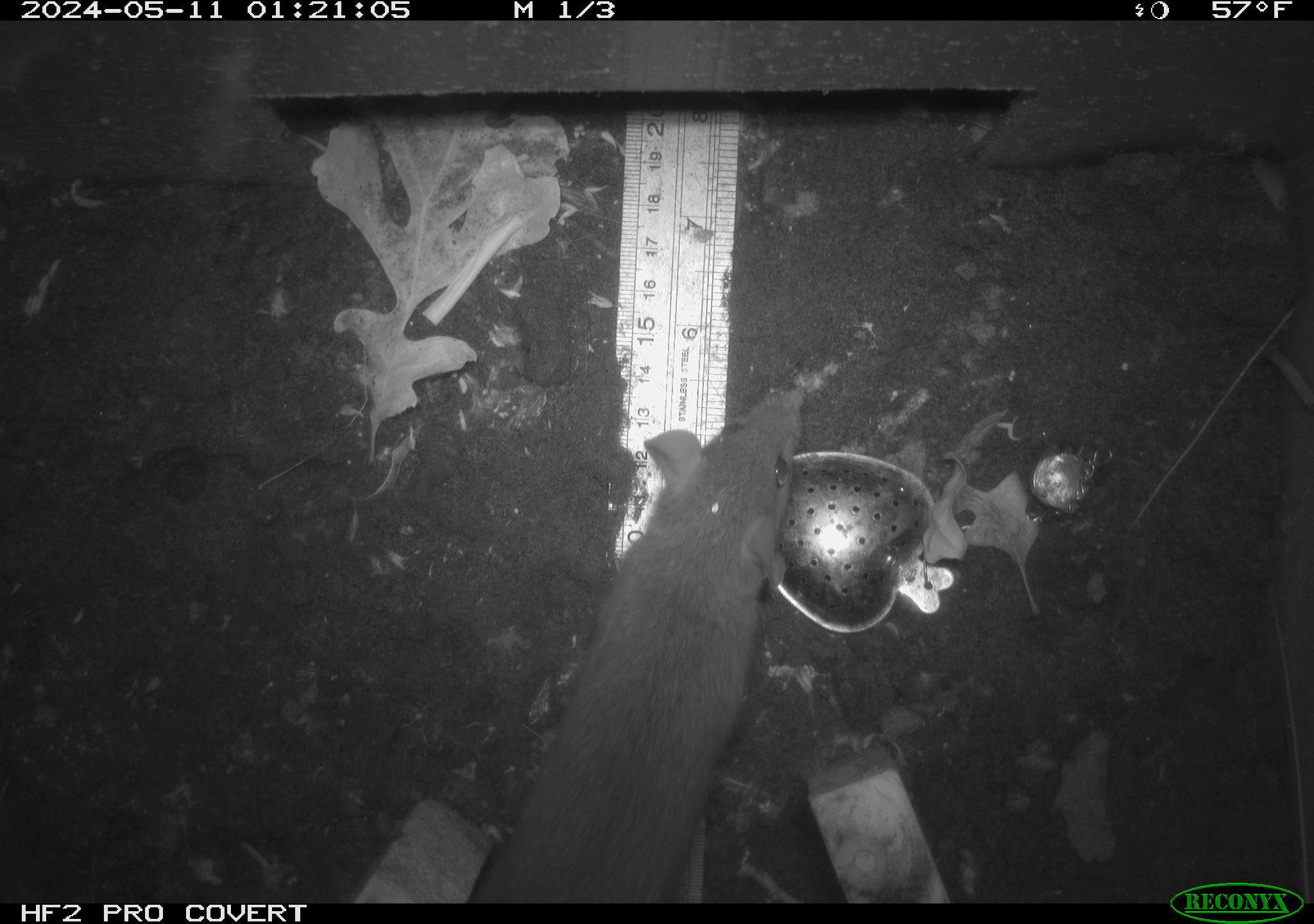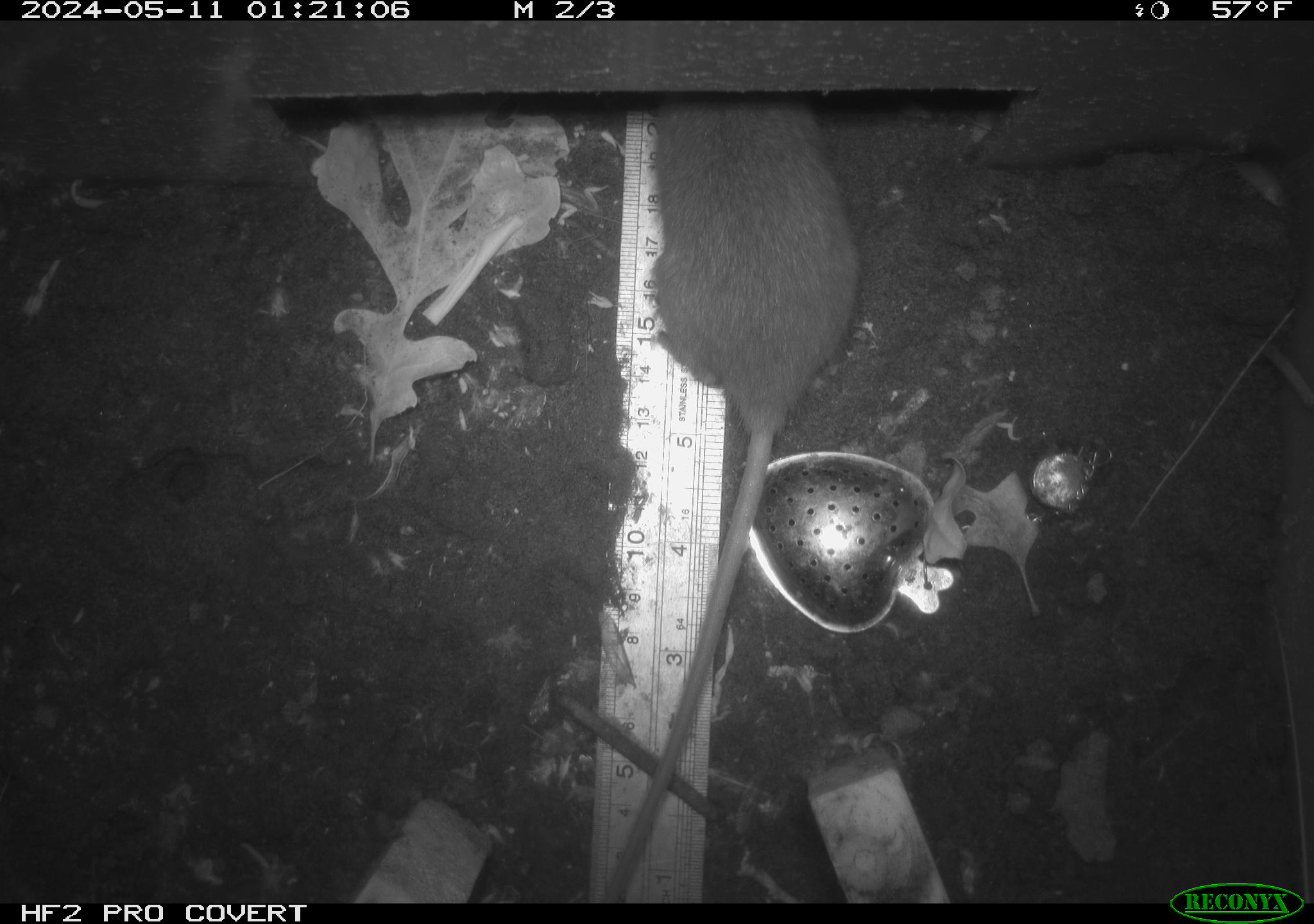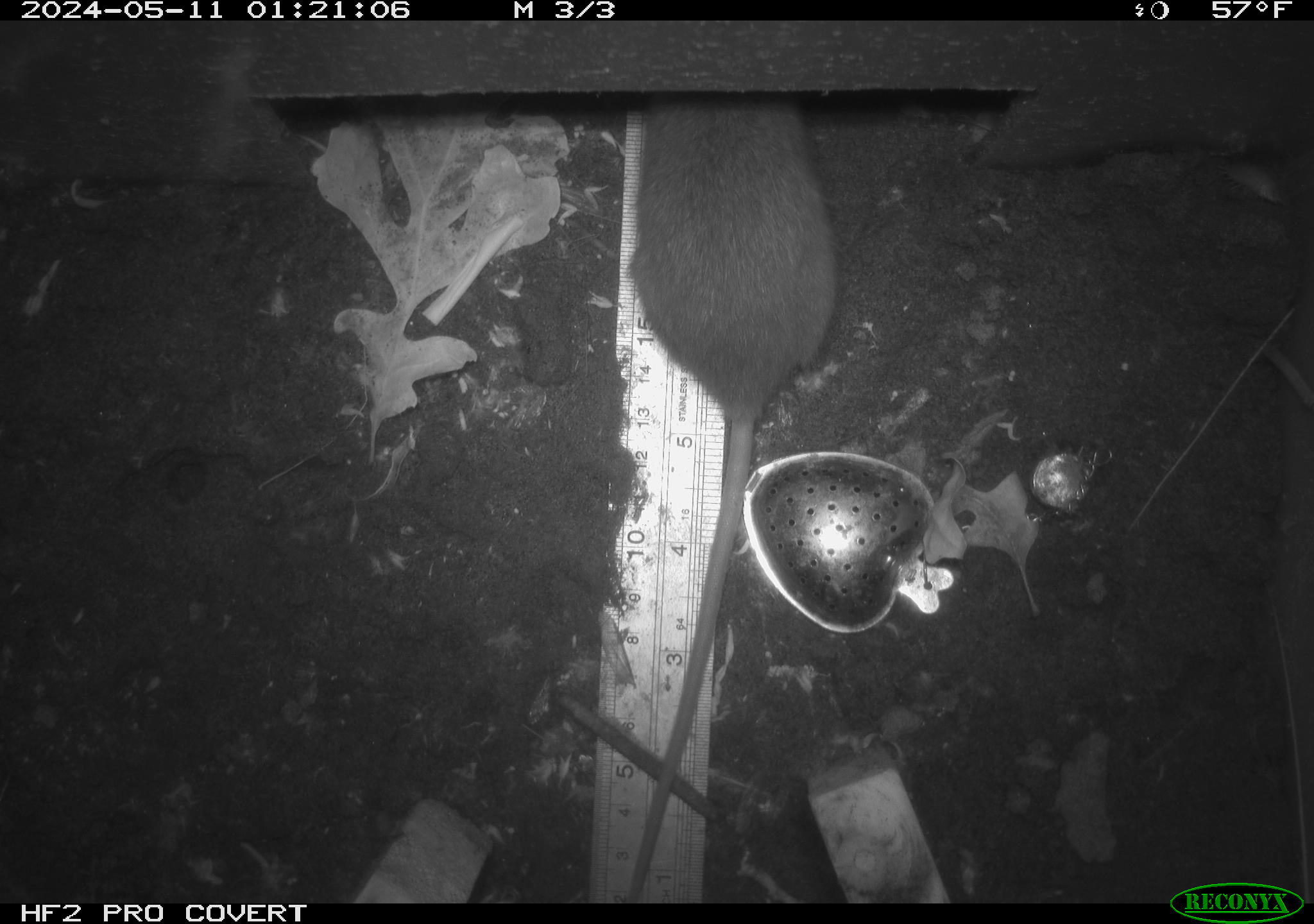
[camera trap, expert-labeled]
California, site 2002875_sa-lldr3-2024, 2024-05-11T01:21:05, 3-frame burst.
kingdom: Animalia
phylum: Chordata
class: Mammalia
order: Rodentia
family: Muridae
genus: Rattus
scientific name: Rattus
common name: rat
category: rattus species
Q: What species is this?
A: Rattus species (rat) (Rattus).